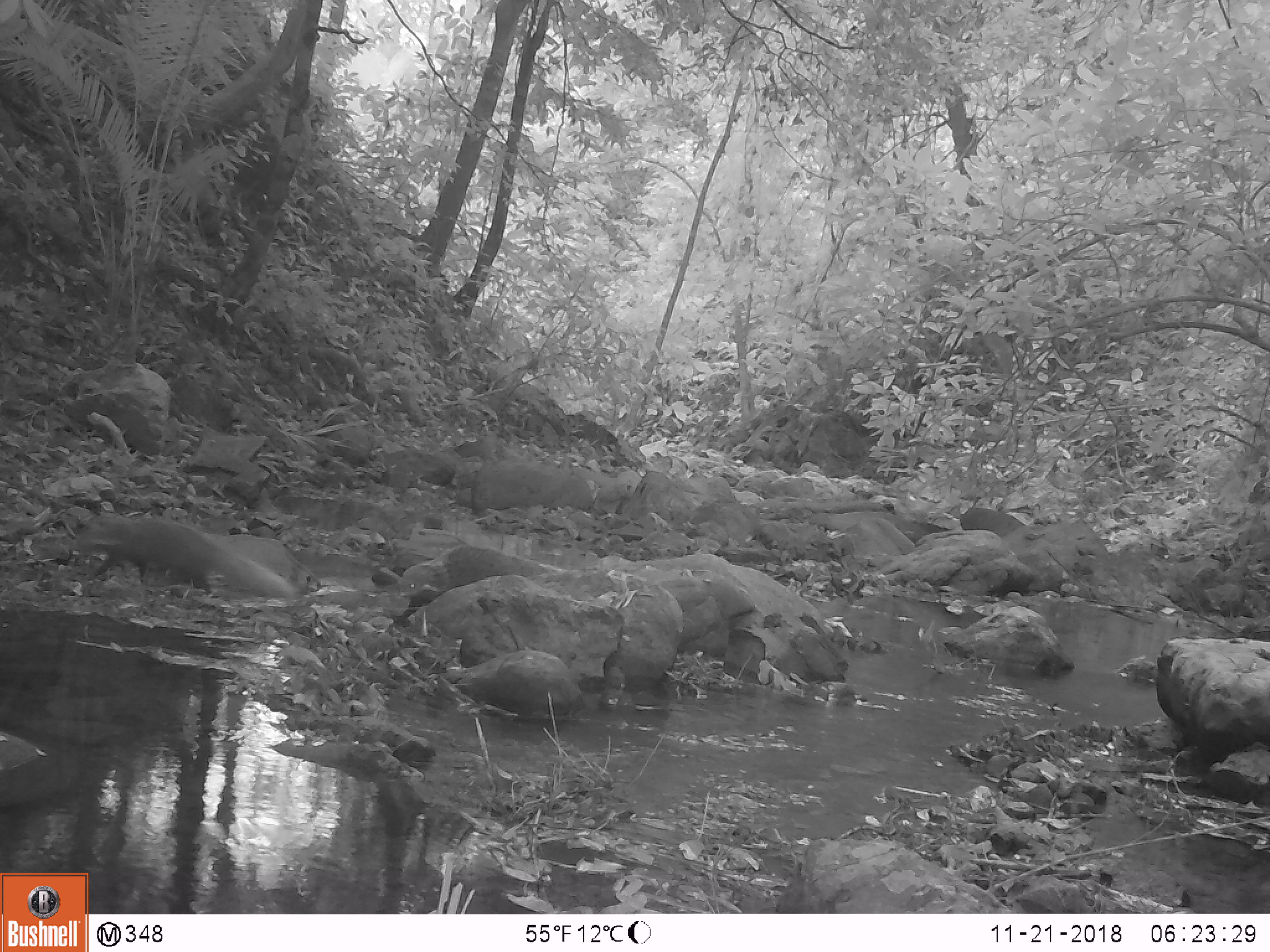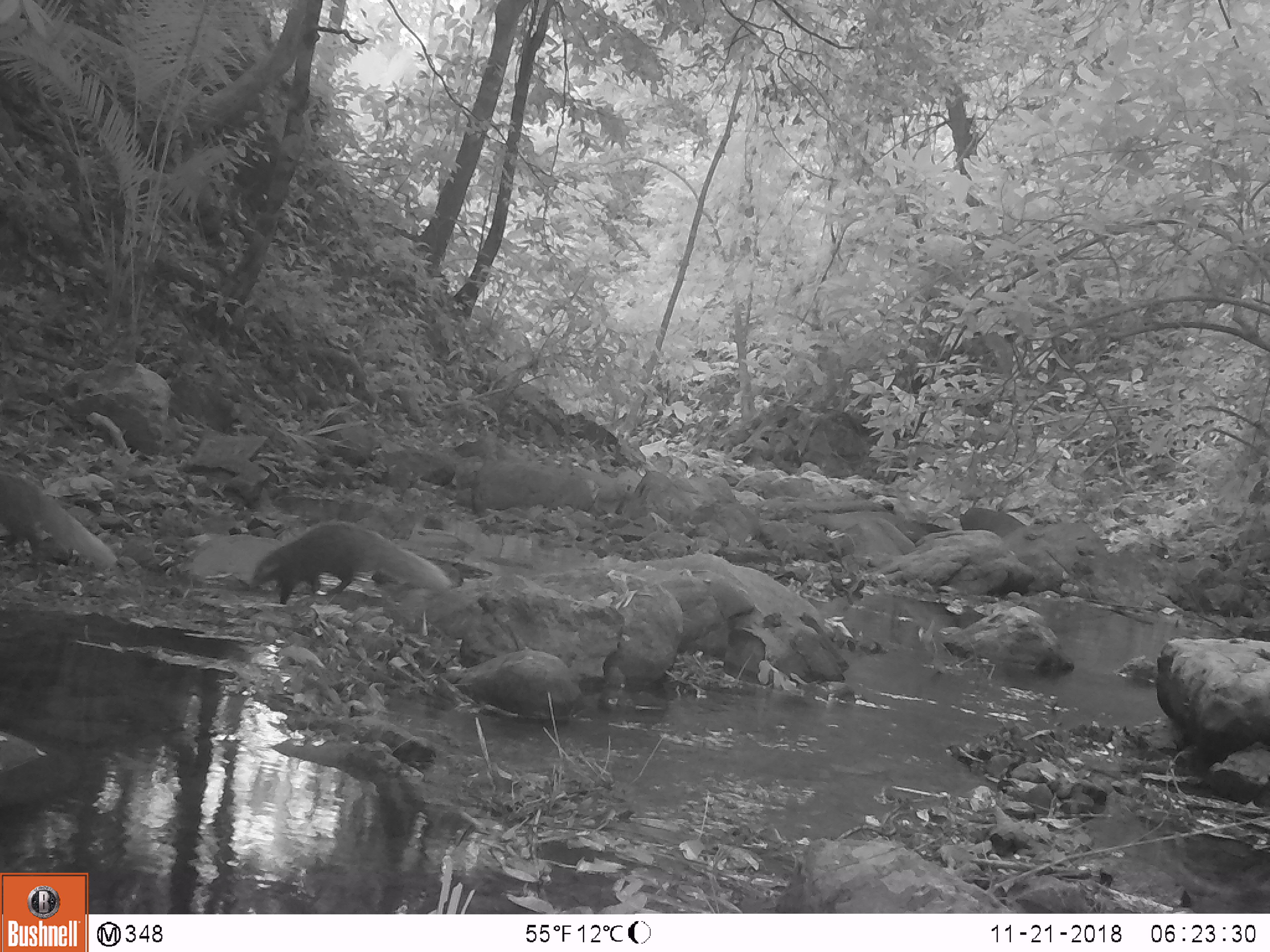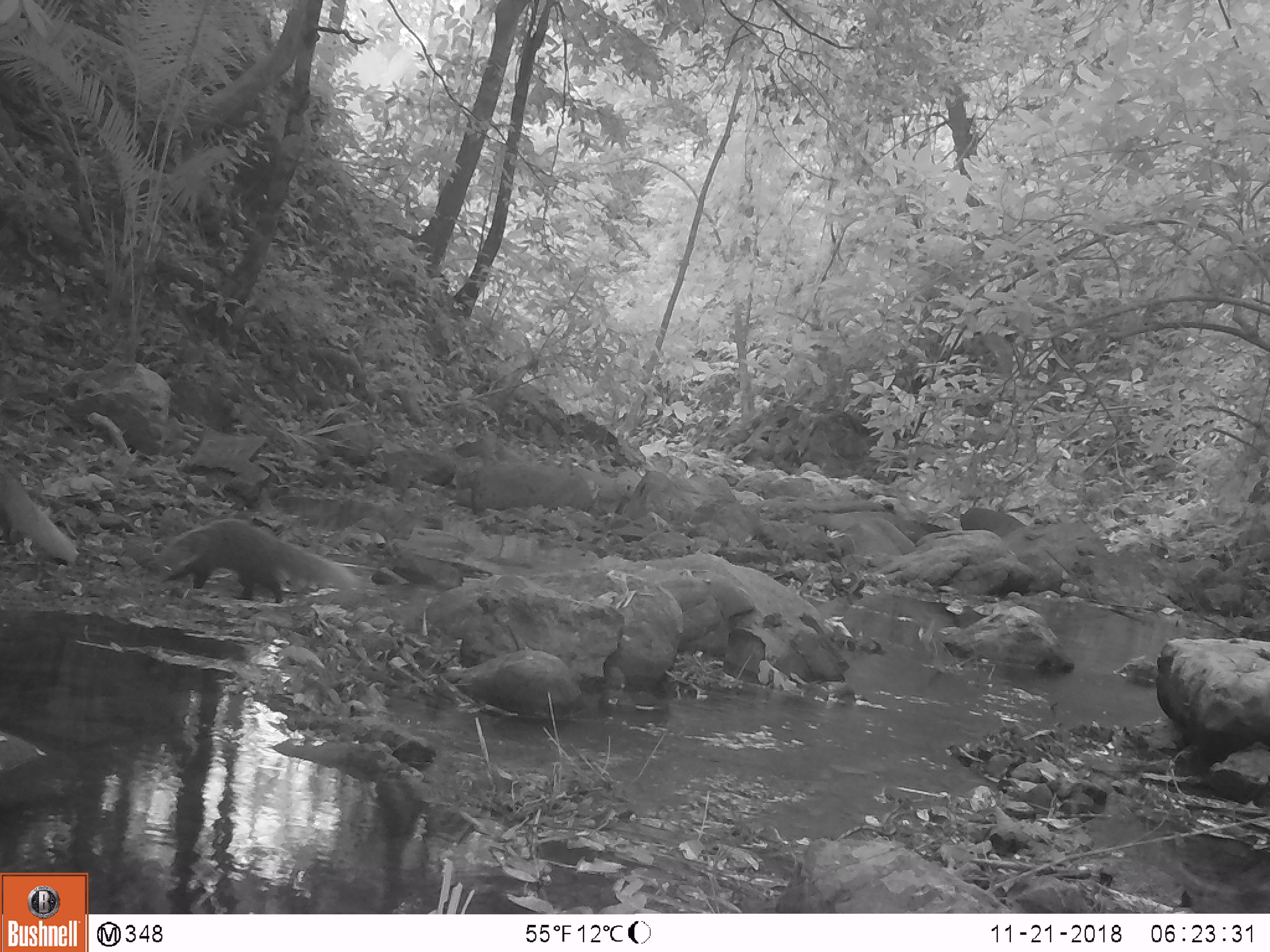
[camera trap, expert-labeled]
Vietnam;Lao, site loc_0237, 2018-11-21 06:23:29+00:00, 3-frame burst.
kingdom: Animalia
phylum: Chordata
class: Mammalia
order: Carnivora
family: Herpestidae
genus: Urva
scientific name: Urva urva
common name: crab-eating mongoose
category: crab eating mongoose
Crab eating mongoose (crab-eating mongoose) (Urva urva). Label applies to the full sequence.